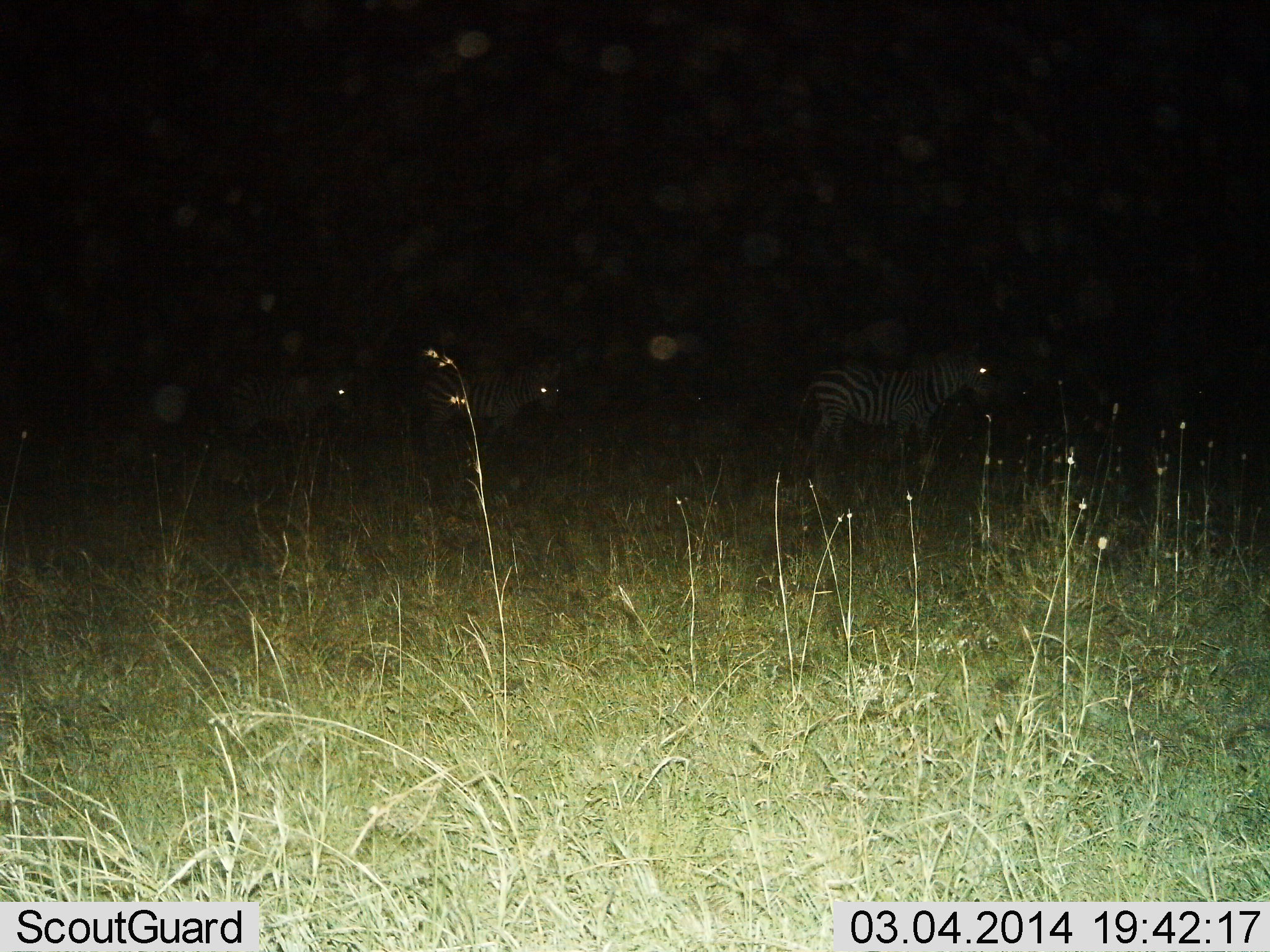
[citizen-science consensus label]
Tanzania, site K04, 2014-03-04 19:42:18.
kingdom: Animalia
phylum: Chordata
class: Mammalia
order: Perissodactyla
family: Equidae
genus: Equus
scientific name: Equus quagga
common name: plains zebra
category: zebra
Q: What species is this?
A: Zebra (plains zebra) (Equus quagga).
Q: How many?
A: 3.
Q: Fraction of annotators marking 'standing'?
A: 40%.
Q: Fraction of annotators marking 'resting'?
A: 0%.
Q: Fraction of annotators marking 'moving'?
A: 60%.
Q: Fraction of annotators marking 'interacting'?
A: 0%.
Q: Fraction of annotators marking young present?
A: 0%.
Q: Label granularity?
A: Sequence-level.